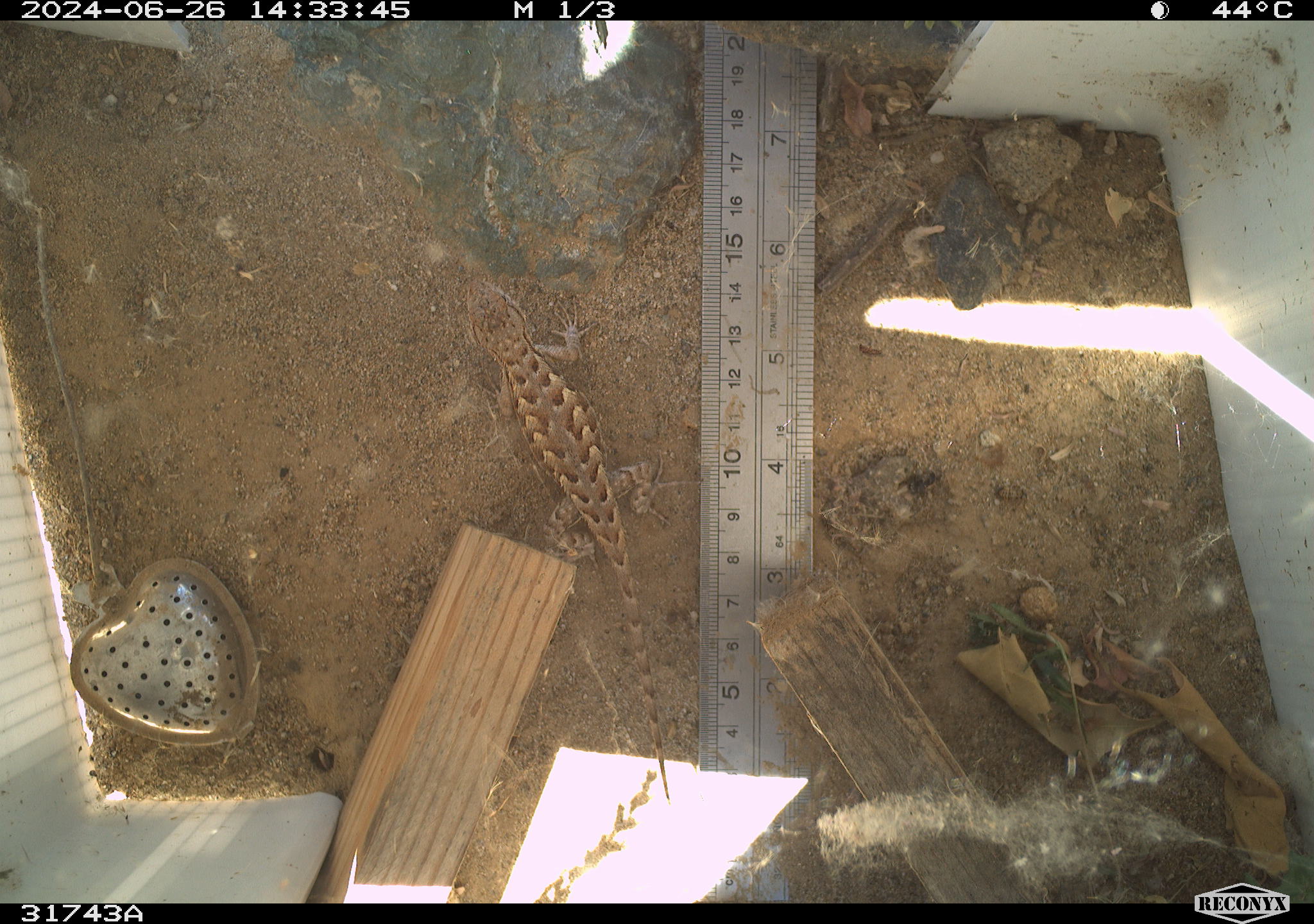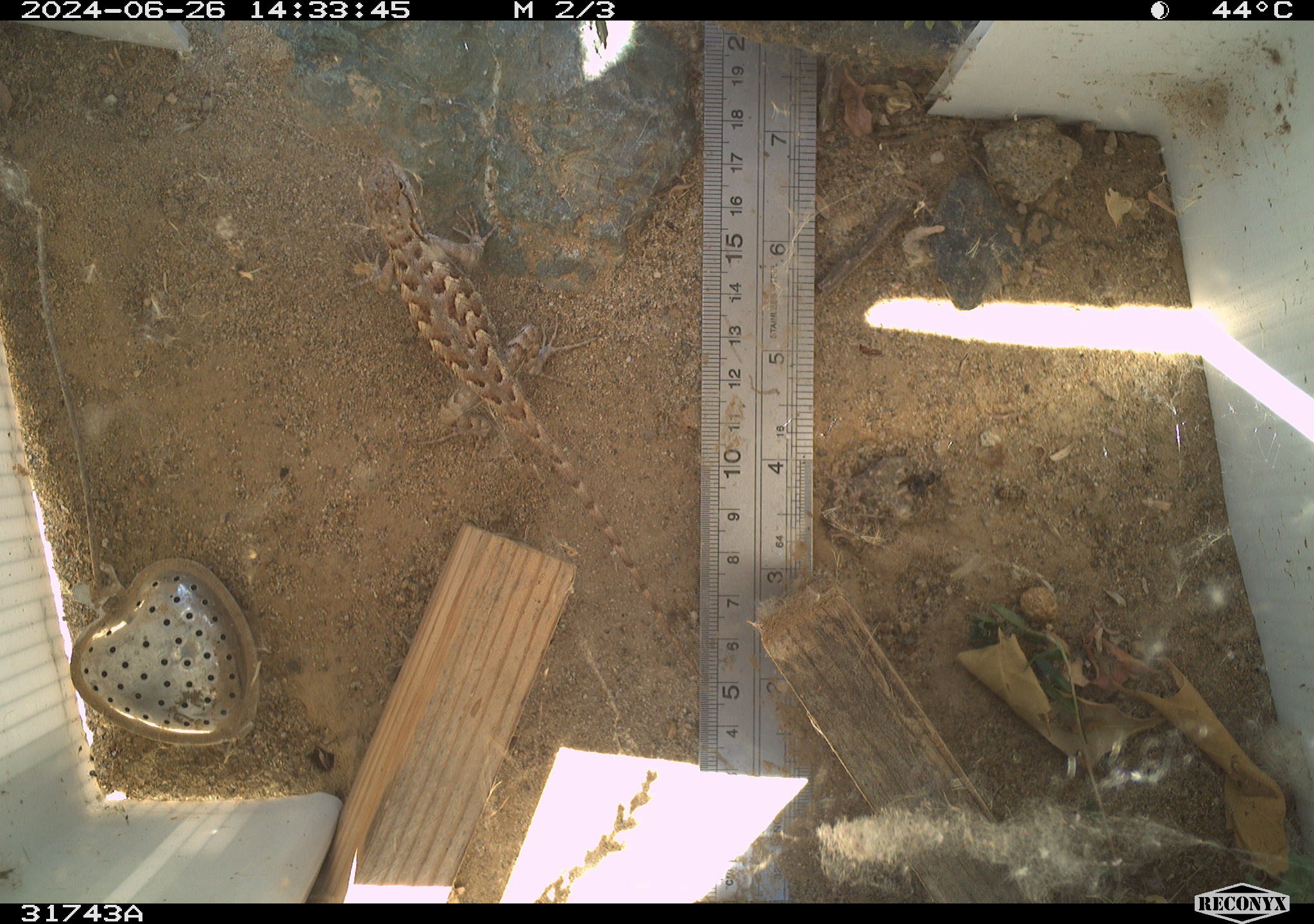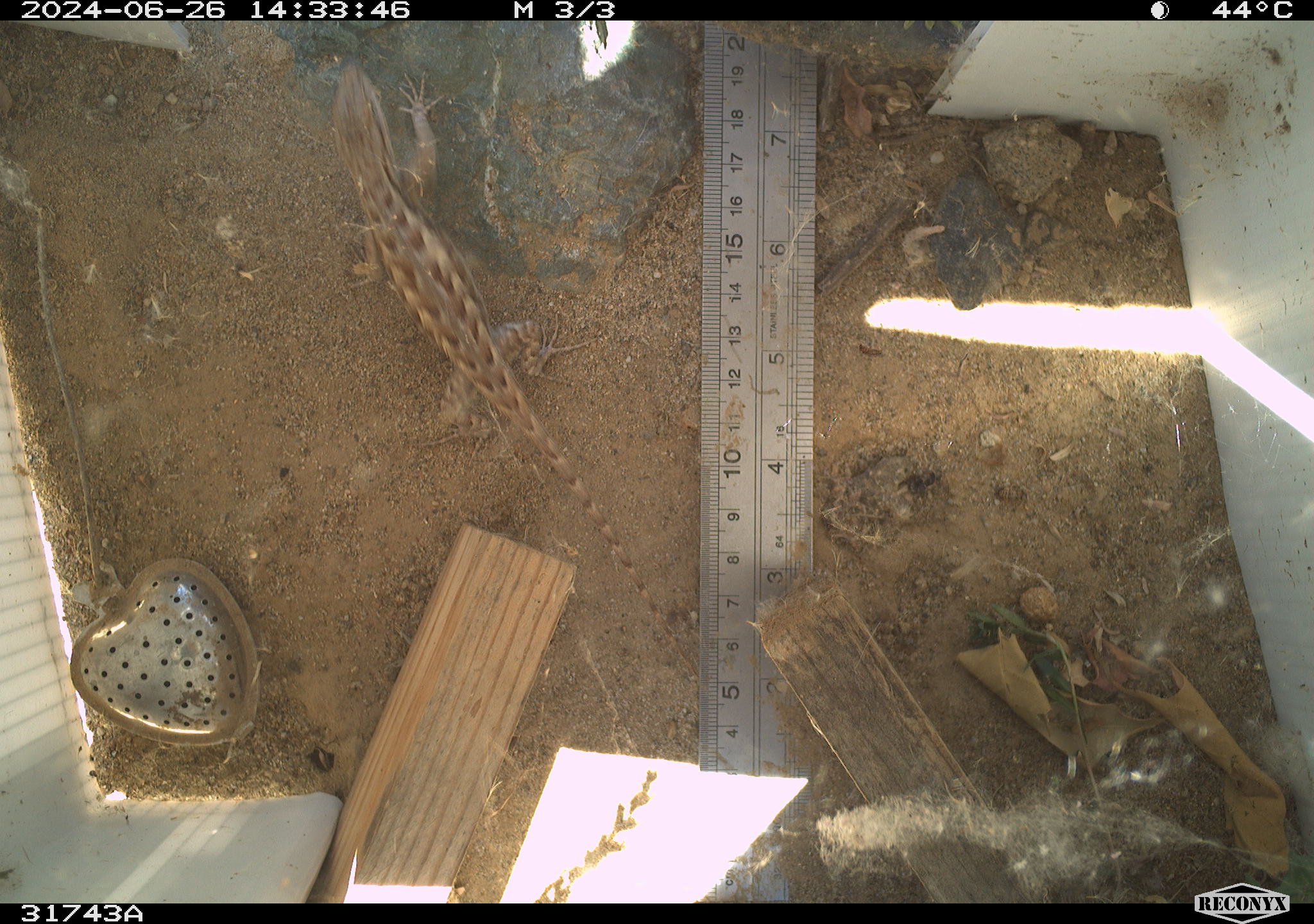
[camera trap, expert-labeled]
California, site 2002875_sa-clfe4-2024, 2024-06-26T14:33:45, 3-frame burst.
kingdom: Animalia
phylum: Chordata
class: Reptilia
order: Squamata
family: Phrynosomatidae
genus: Sceloporus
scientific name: Sceloporus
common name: spiny lizards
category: sceloporus species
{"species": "sceloporus species (spiny lizards) (Sceloporus)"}